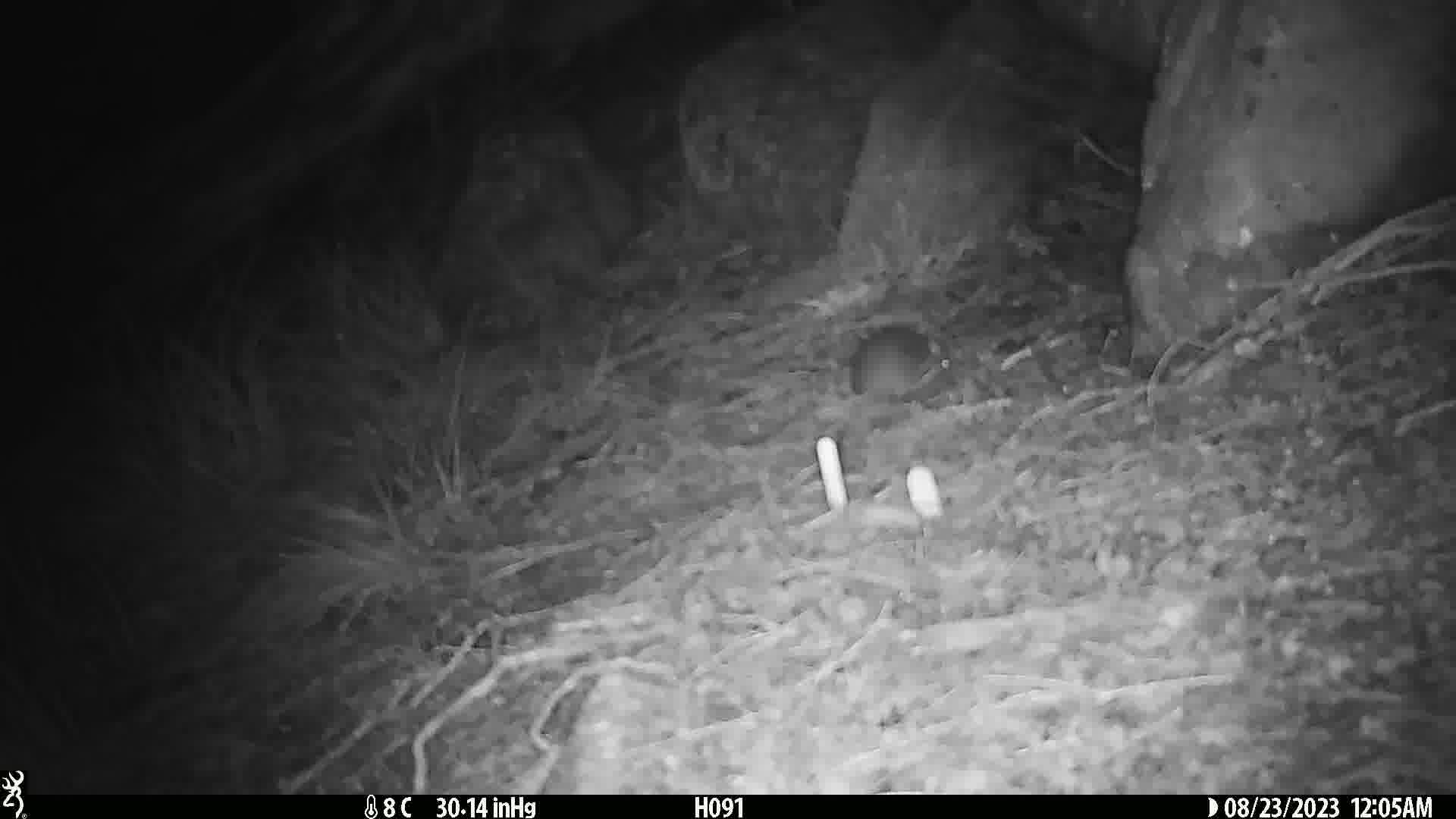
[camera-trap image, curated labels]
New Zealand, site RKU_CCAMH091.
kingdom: Animalia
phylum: Chordata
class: Mammalia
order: Rodentia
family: Muridae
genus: Rattus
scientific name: Rattus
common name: rat